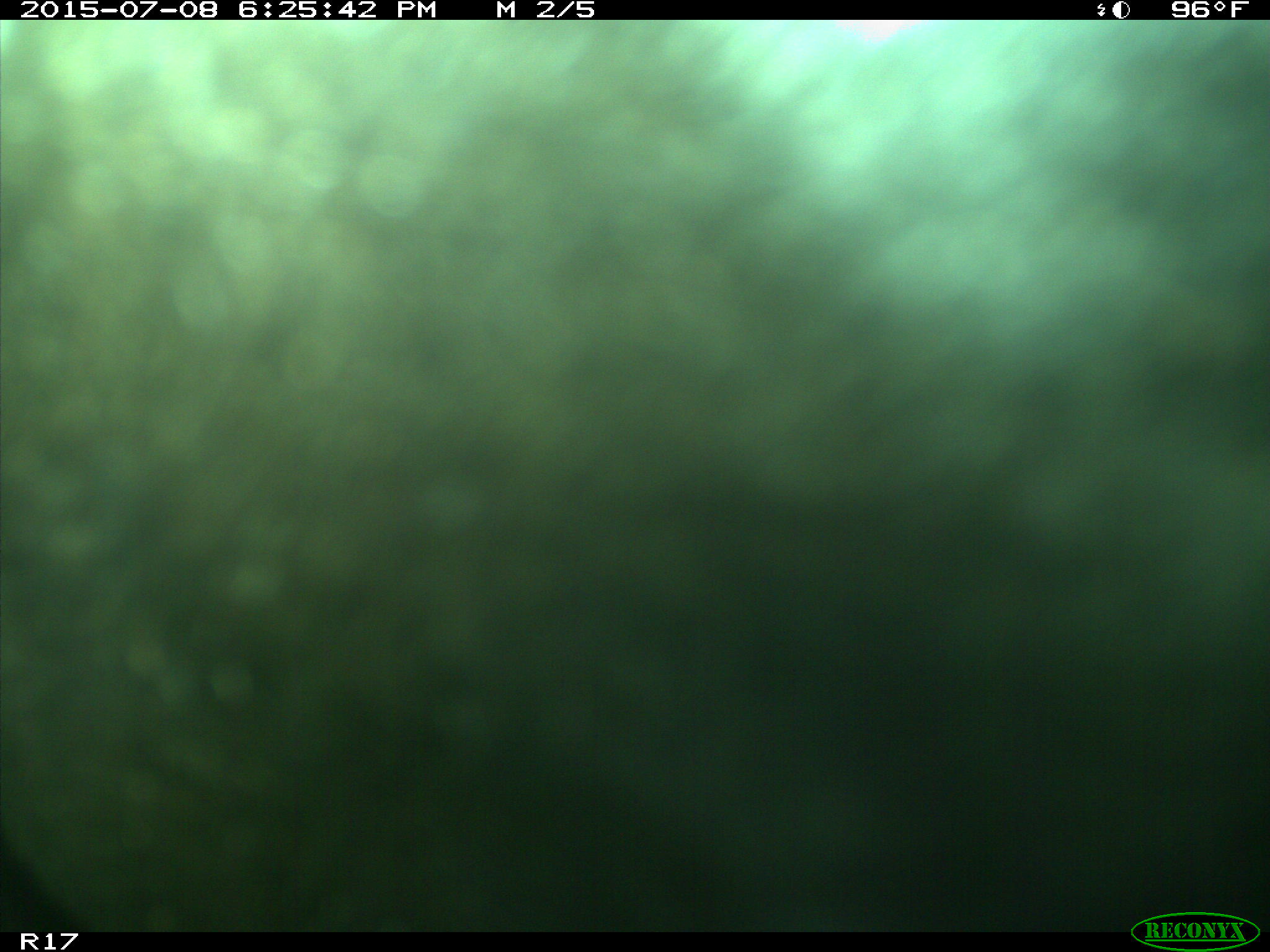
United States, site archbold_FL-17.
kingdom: Animalia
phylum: Chordata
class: Mammalia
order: Artiodactyla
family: Bovidae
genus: Bos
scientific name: Bos taurus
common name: domestic cow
Bos taurus (domestic cow).